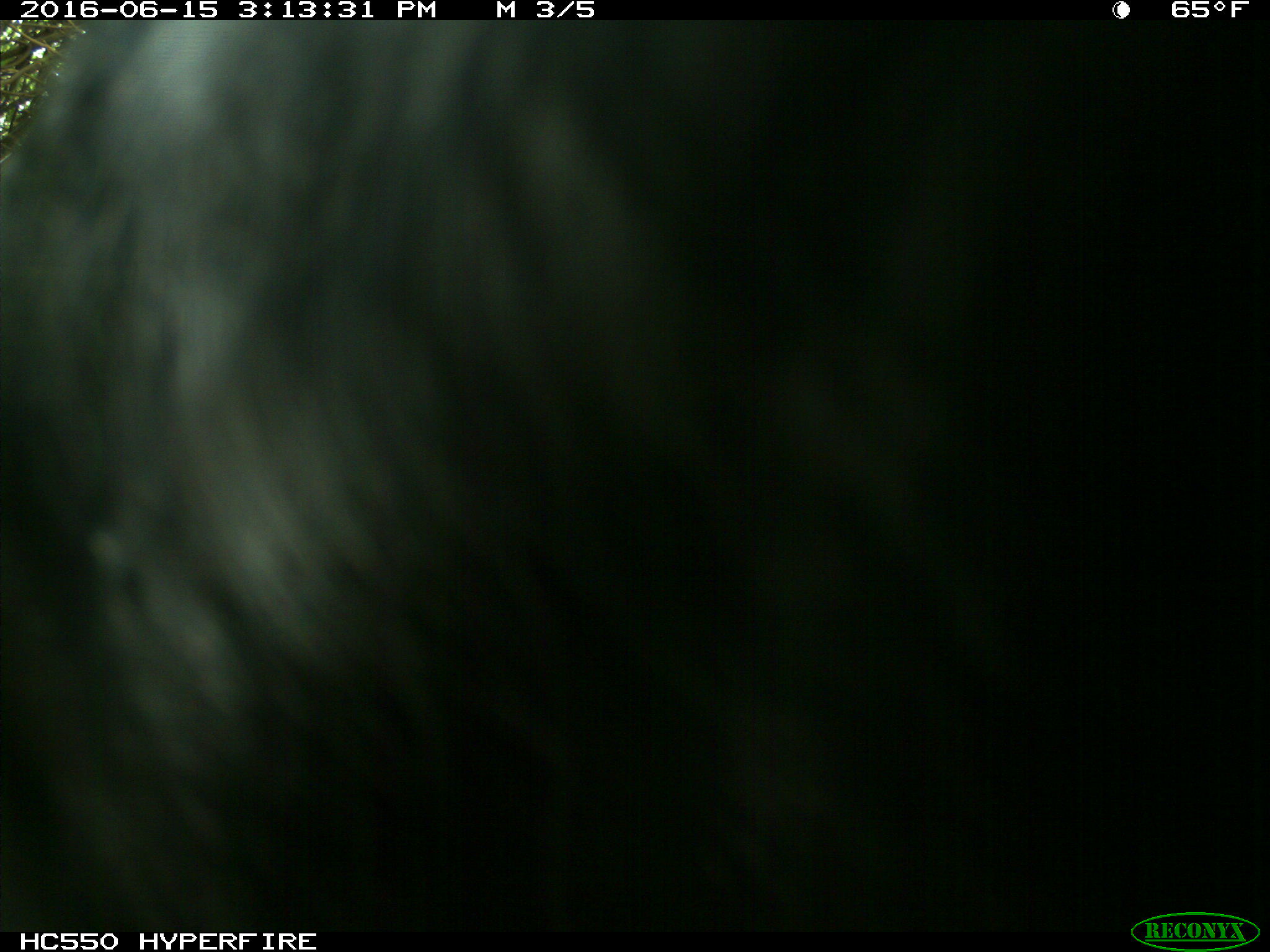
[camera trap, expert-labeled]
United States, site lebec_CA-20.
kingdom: Animalia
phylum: Chordata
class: Mammalia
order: Artiodactyla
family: Bovidae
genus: Bos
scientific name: Bos taurus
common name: domestic cow